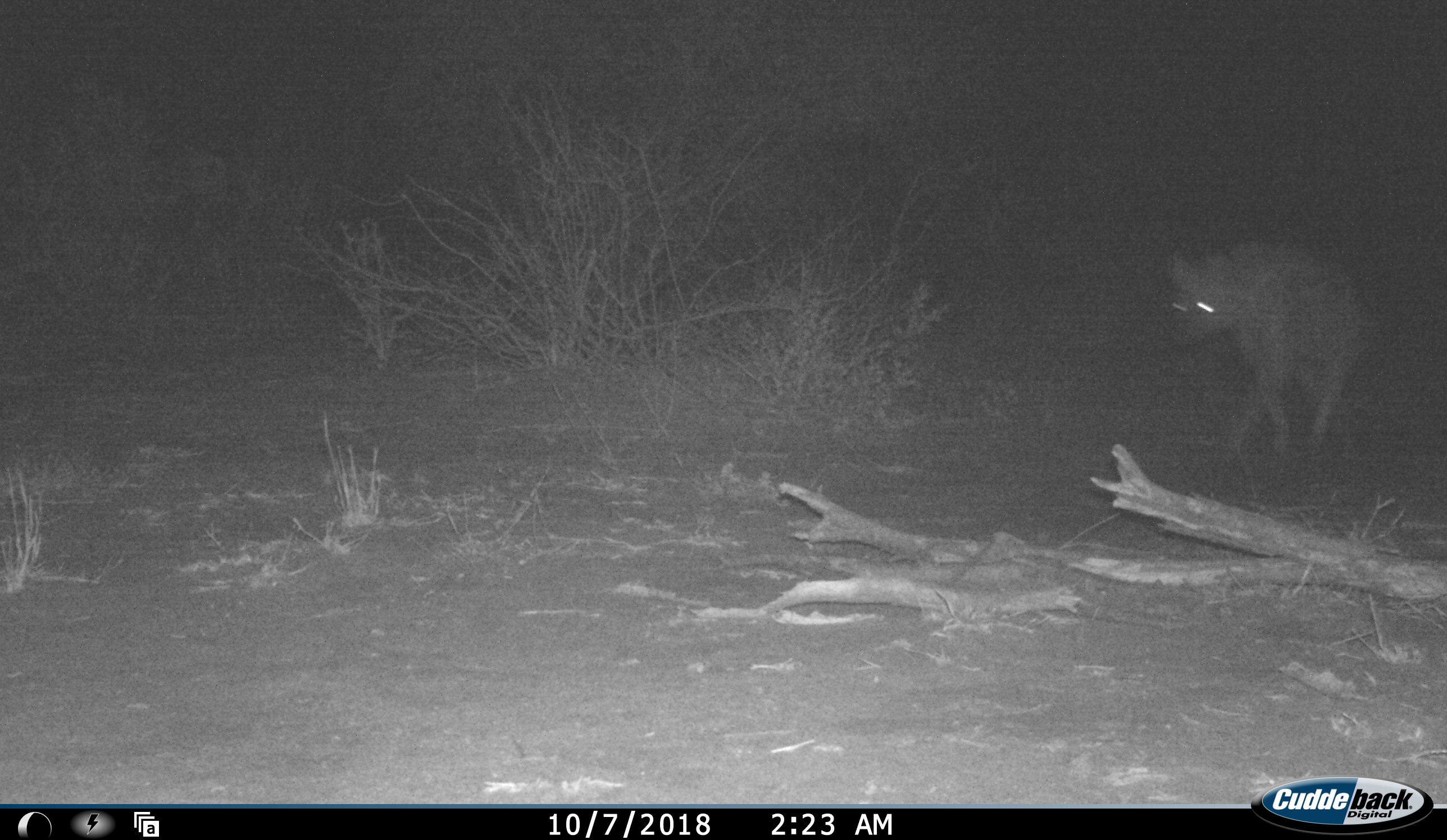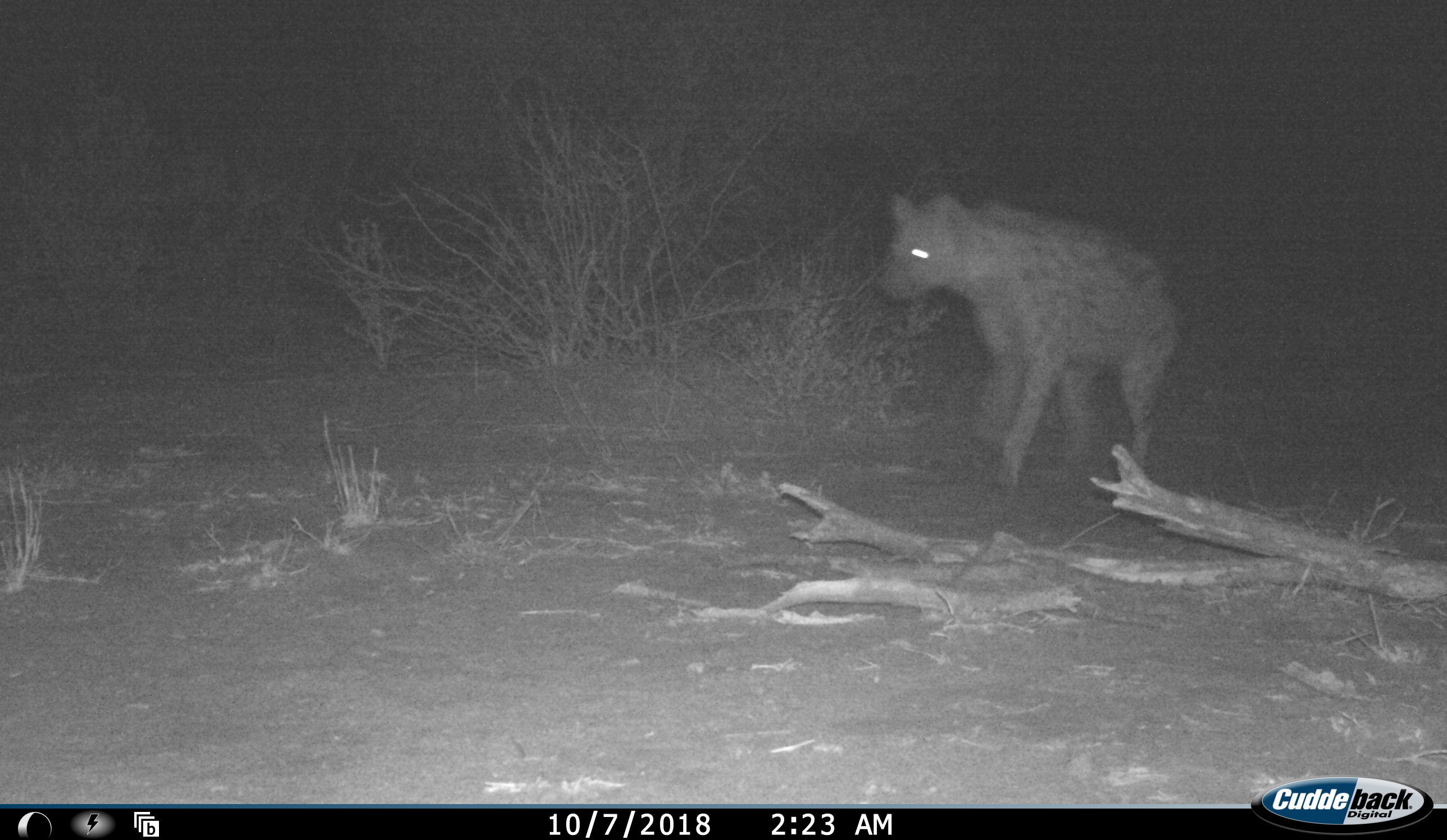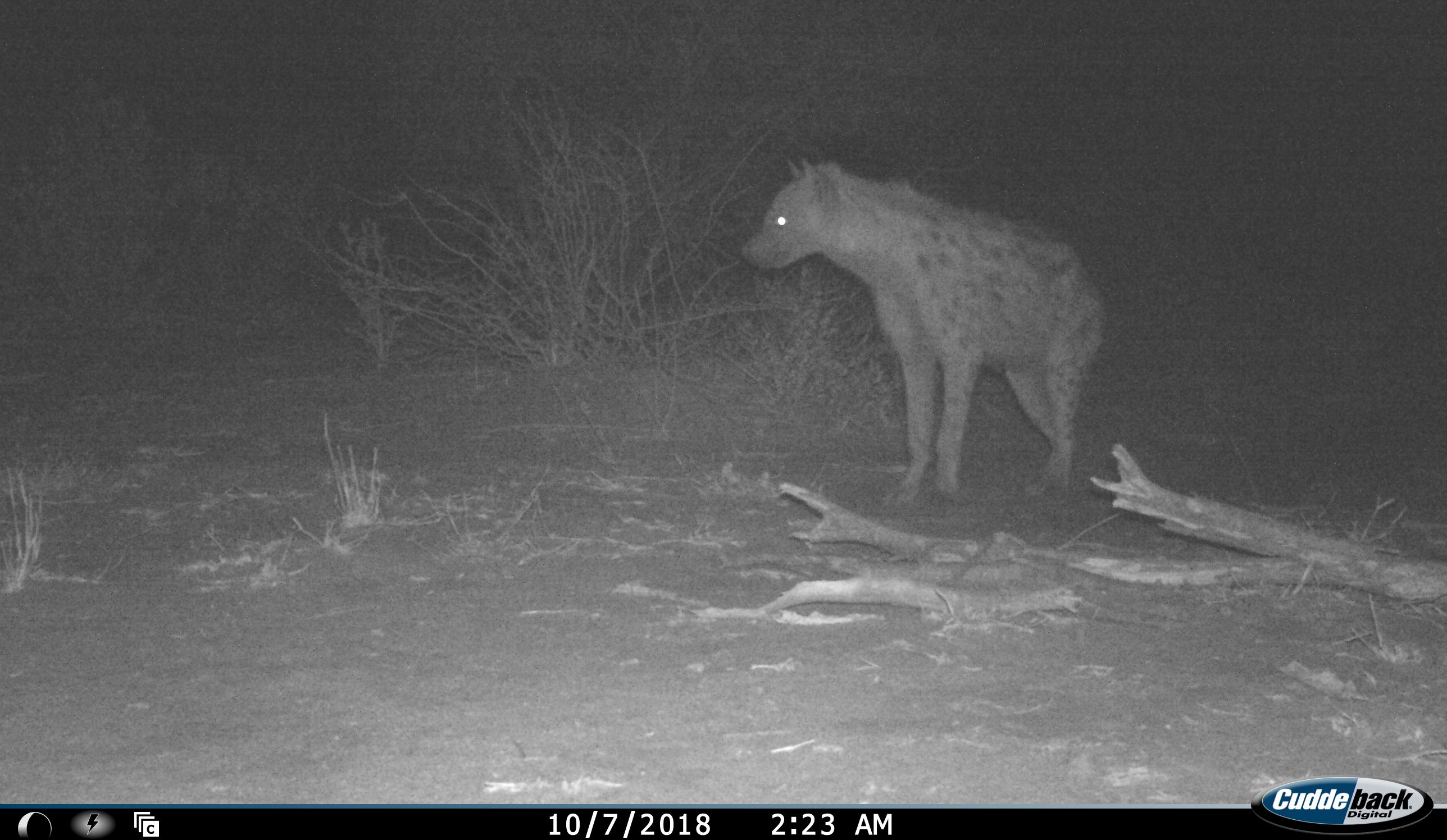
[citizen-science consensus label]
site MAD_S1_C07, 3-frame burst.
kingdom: Animalia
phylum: Chordata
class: Mammalia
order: Carnivora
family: Hyaenidae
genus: Crocuta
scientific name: Crocuta crocuta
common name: spotted hyena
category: hyenaspotted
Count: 1.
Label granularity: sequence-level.